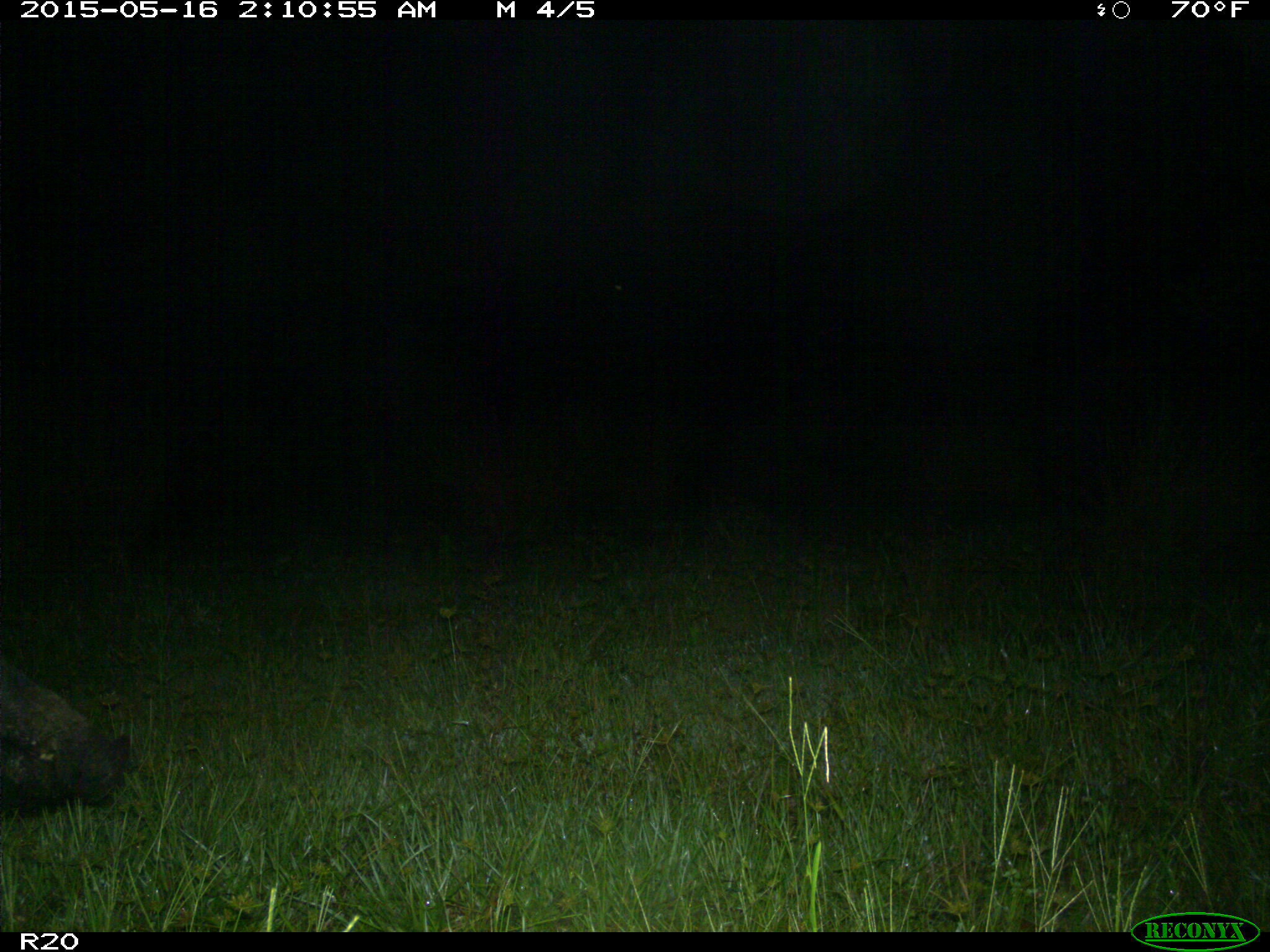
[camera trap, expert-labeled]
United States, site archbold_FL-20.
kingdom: Animalia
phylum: Chordata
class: Mammalia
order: Artiodactyla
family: Suidae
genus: Sus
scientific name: Sus scrofa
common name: wild boar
Sus scrofa (wild boar).